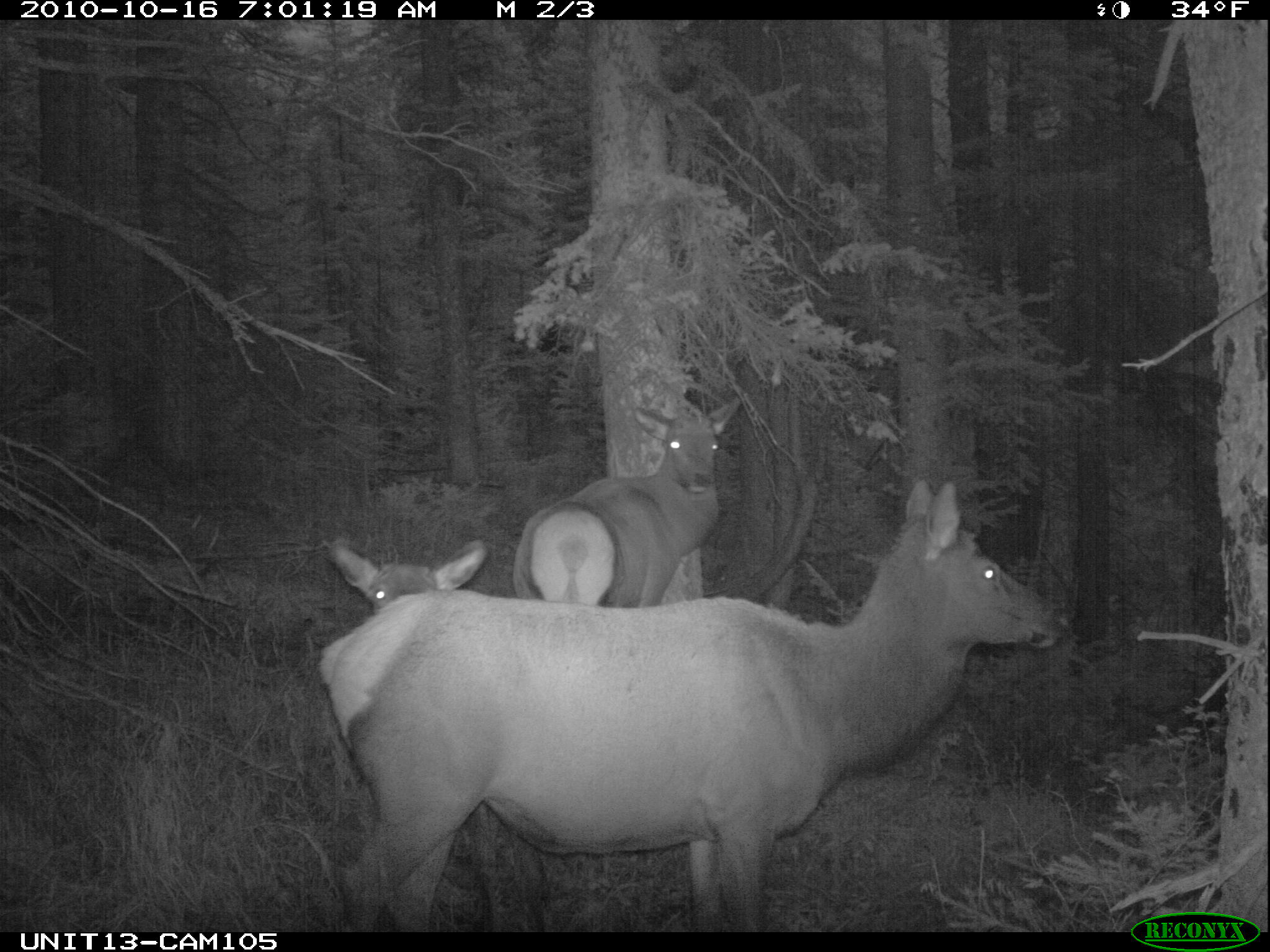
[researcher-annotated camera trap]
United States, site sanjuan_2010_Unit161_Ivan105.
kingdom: Animalia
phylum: Chordata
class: Mammalia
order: Artiodactyla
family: Cervidae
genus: Cervus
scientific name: Cervus elaphus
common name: red deer